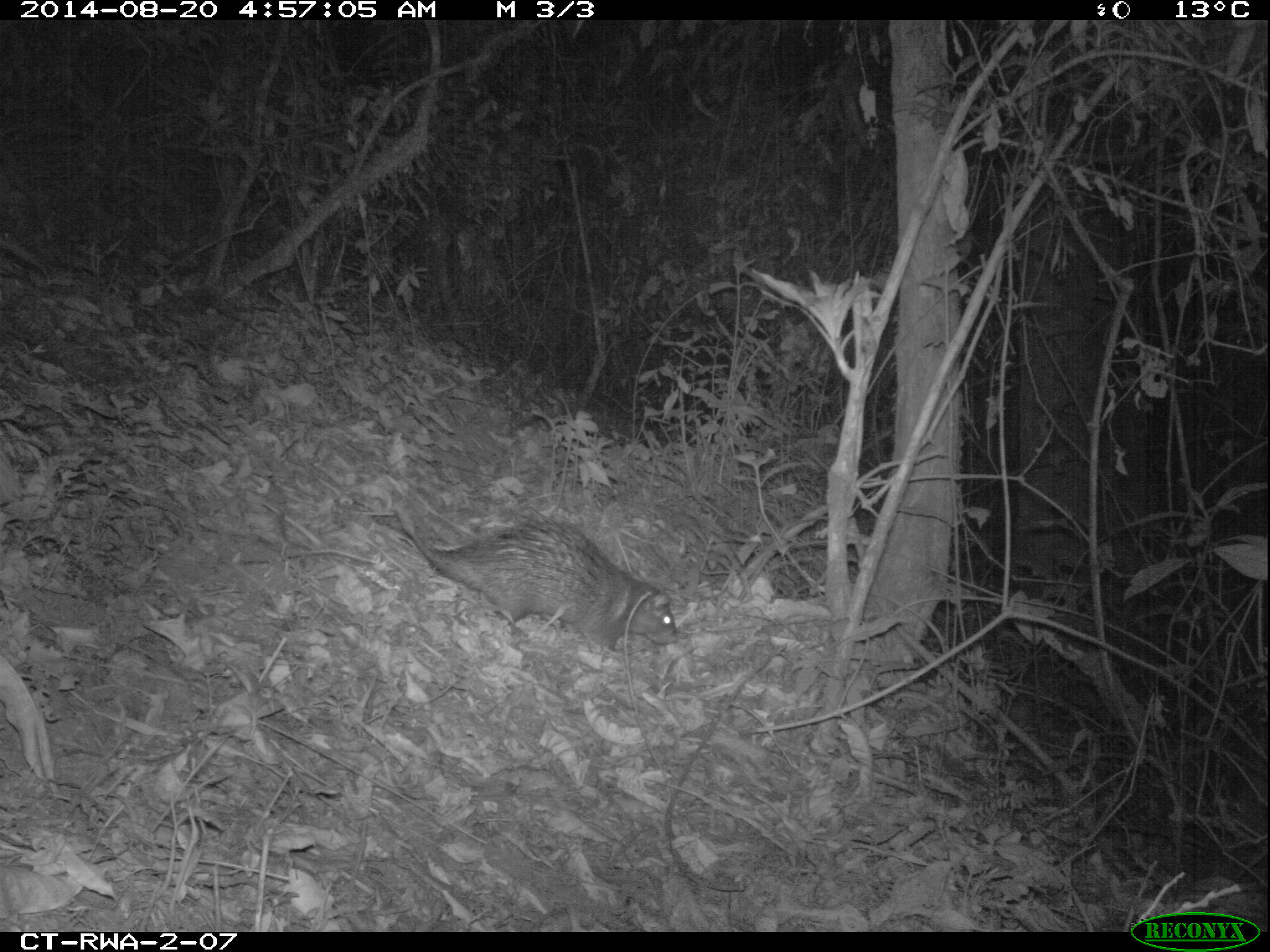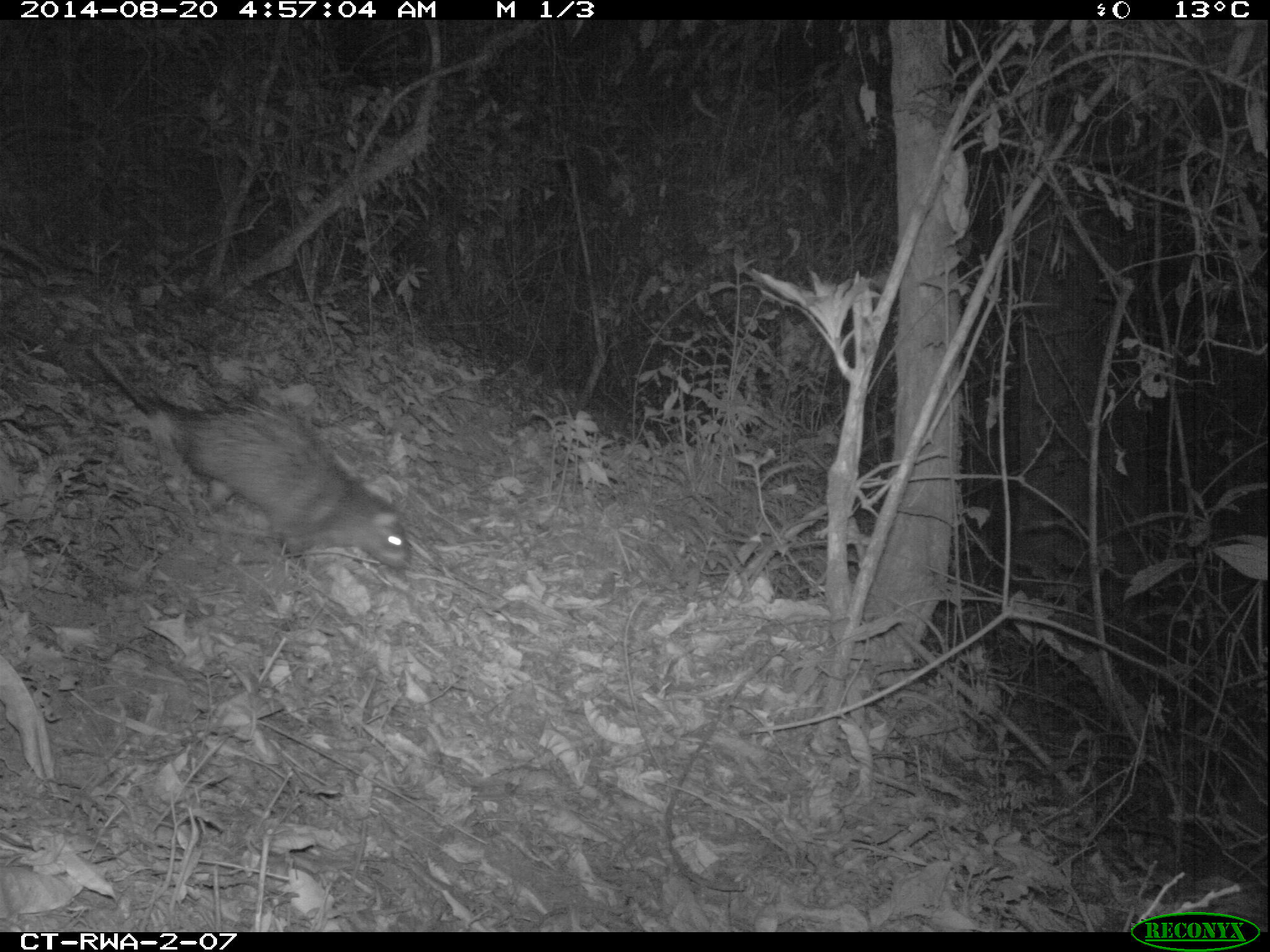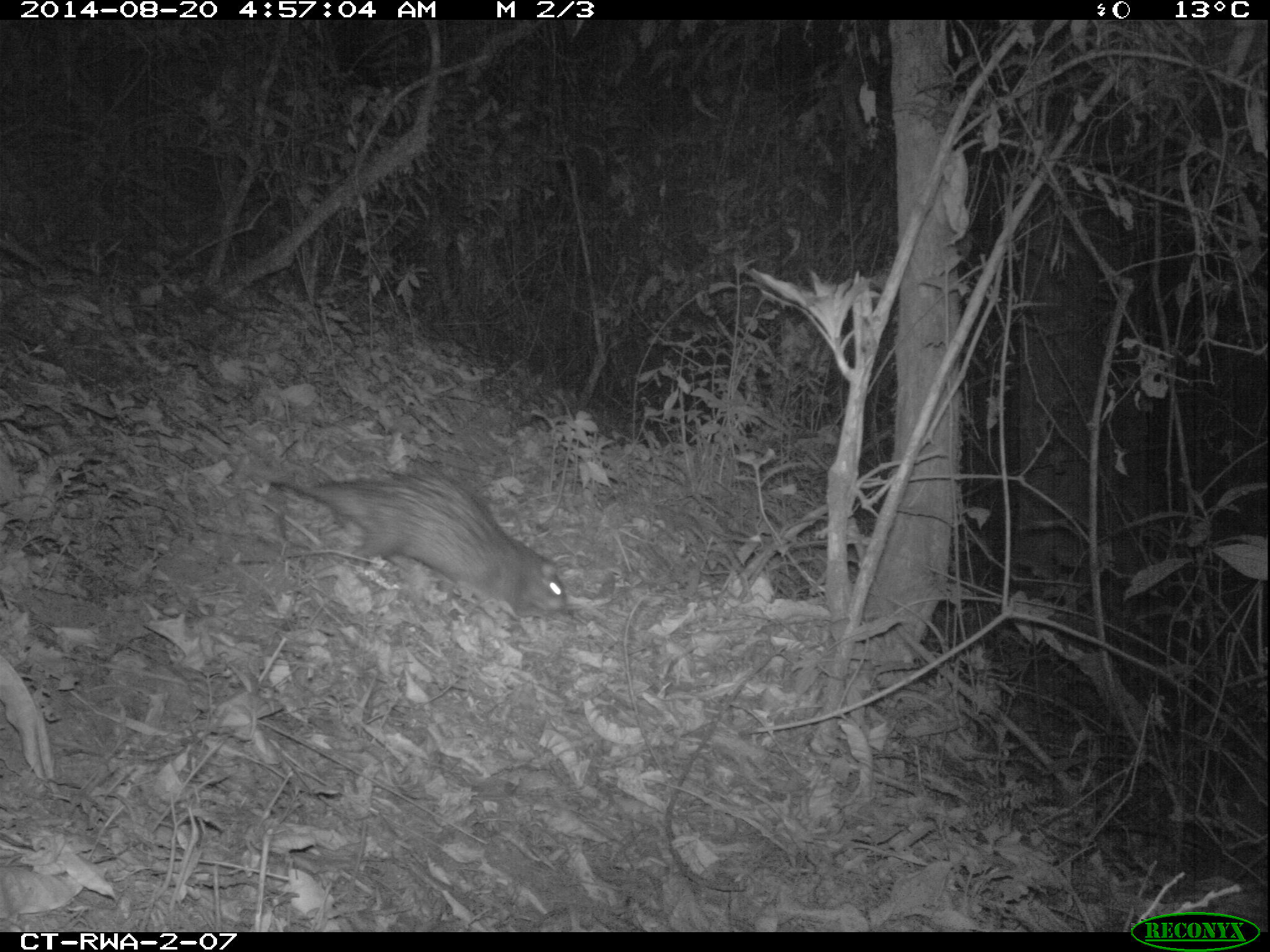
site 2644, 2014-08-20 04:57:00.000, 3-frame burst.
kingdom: Animalia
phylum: Chordata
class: Mammalia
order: Rodentia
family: Hystricidae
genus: Atherurus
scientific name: Atherurus africanus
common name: african brush-tailed porcupine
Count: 1.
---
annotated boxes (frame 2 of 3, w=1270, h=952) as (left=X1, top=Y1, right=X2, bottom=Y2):
atherurus africanus: (left=88, top=341, right=408, bottom=572)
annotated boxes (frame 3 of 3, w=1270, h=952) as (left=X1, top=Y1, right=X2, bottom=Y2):
atherurus africanus: (left=840, top=801, right=1264, bottom=946); (left=241, top=457, right=568, bottom=618)